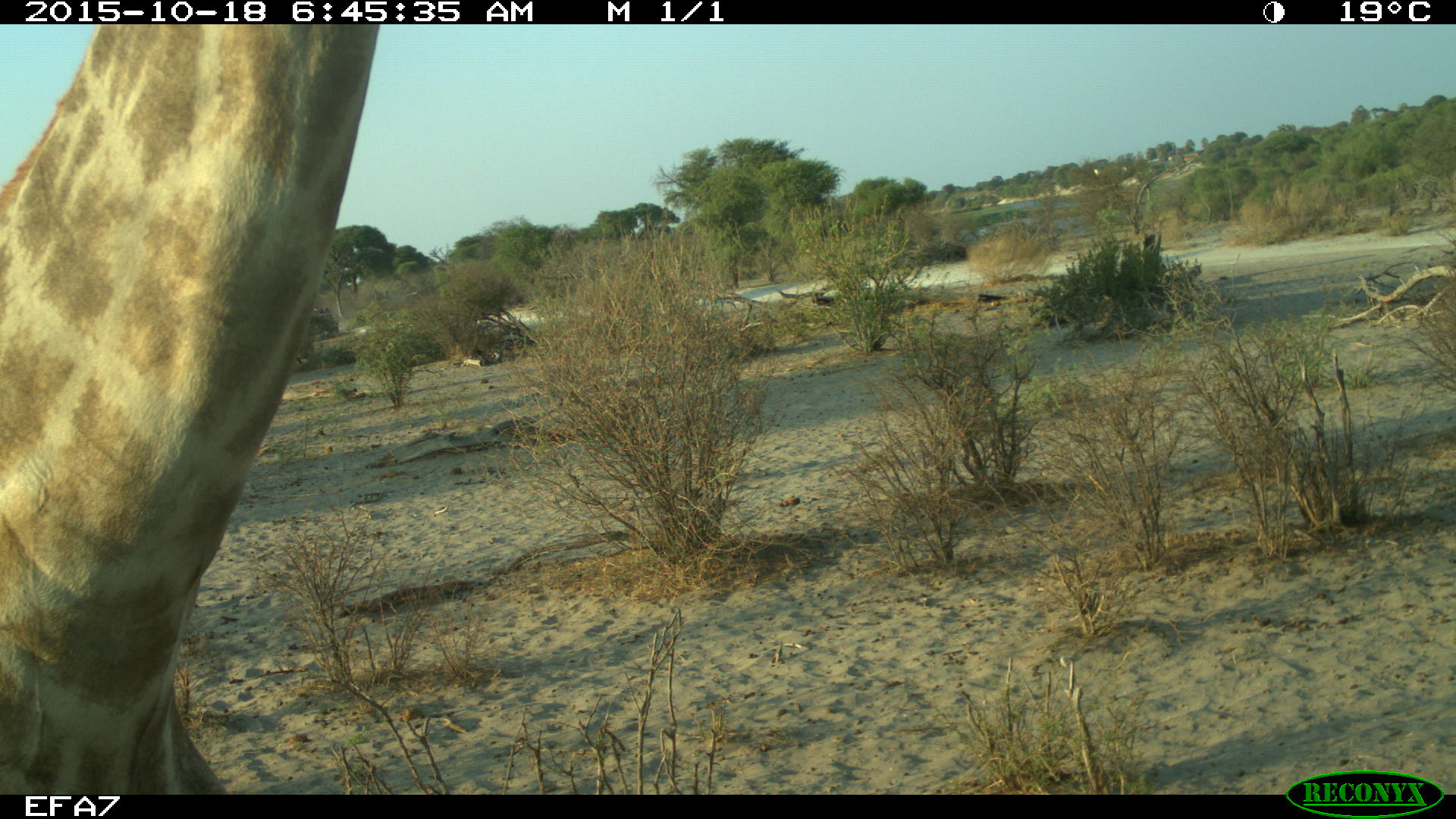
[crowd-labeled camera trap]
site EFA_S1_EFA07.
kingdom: Animalia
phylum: Chordata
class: Mammalia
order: Artiodactyla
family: Giraffidae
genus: Giraffa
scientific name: Giraffa camelopardalis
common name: giraffe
Giraffe (Giraffa camelopardalis), count 1. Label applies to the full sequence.